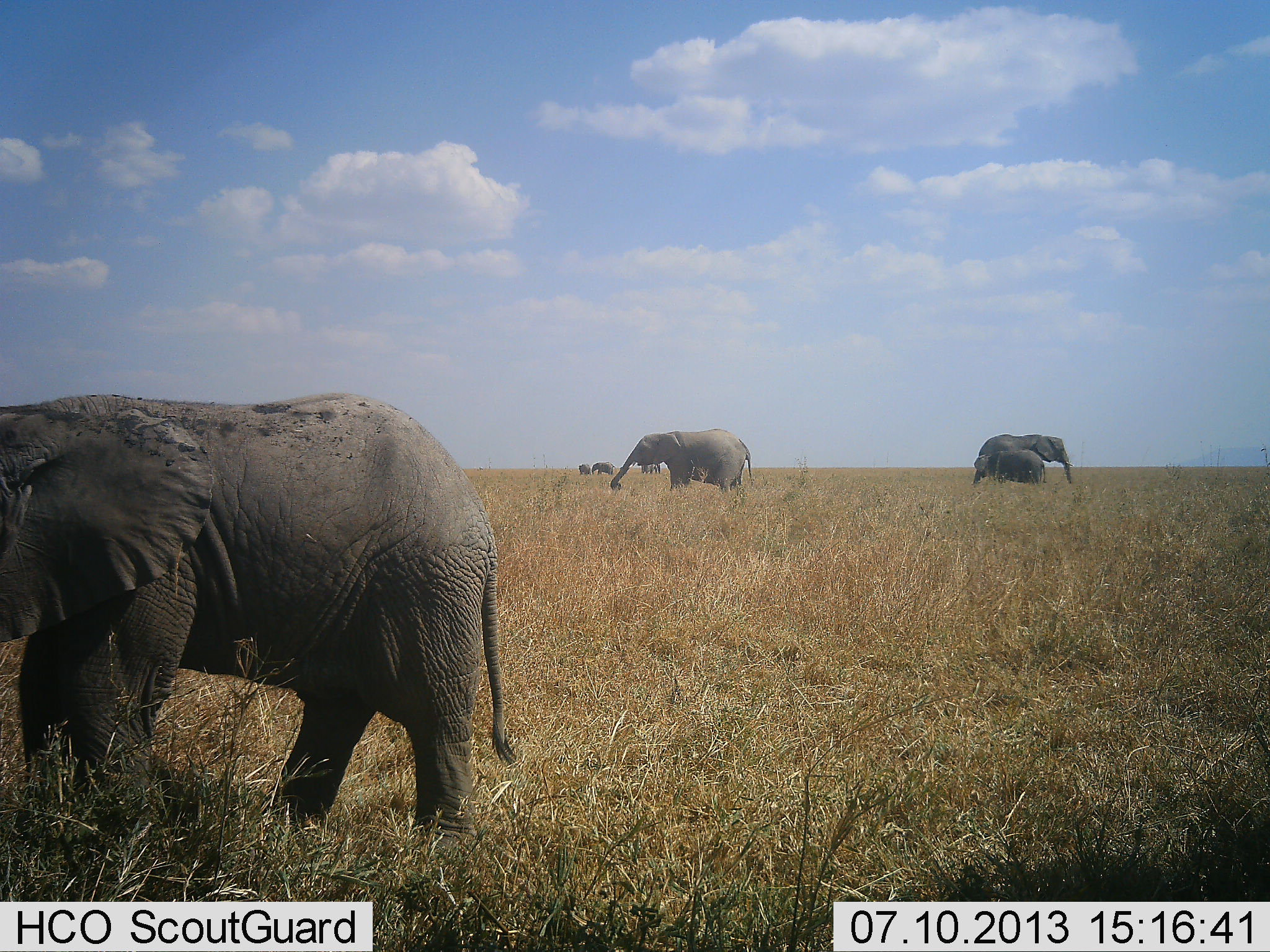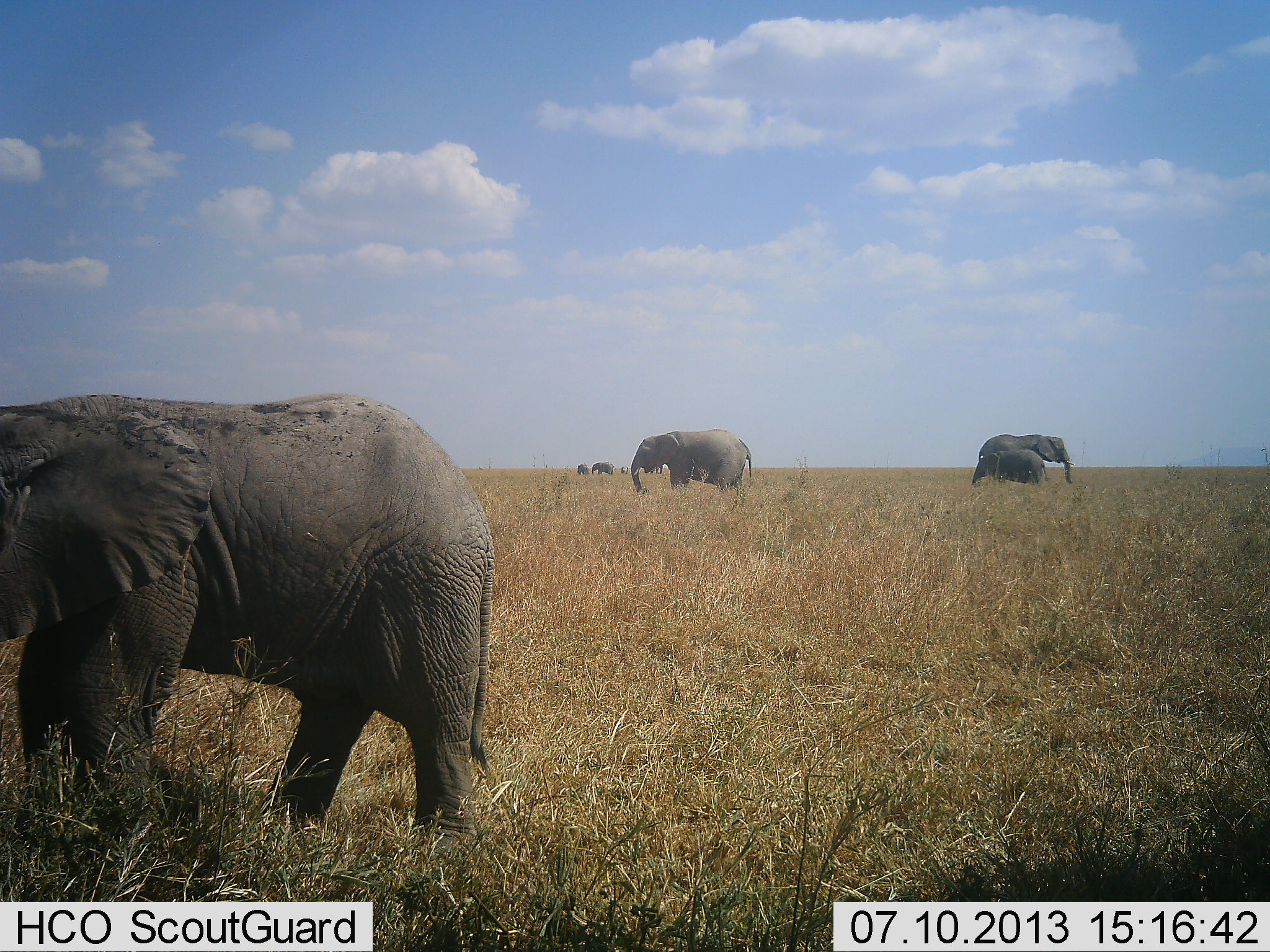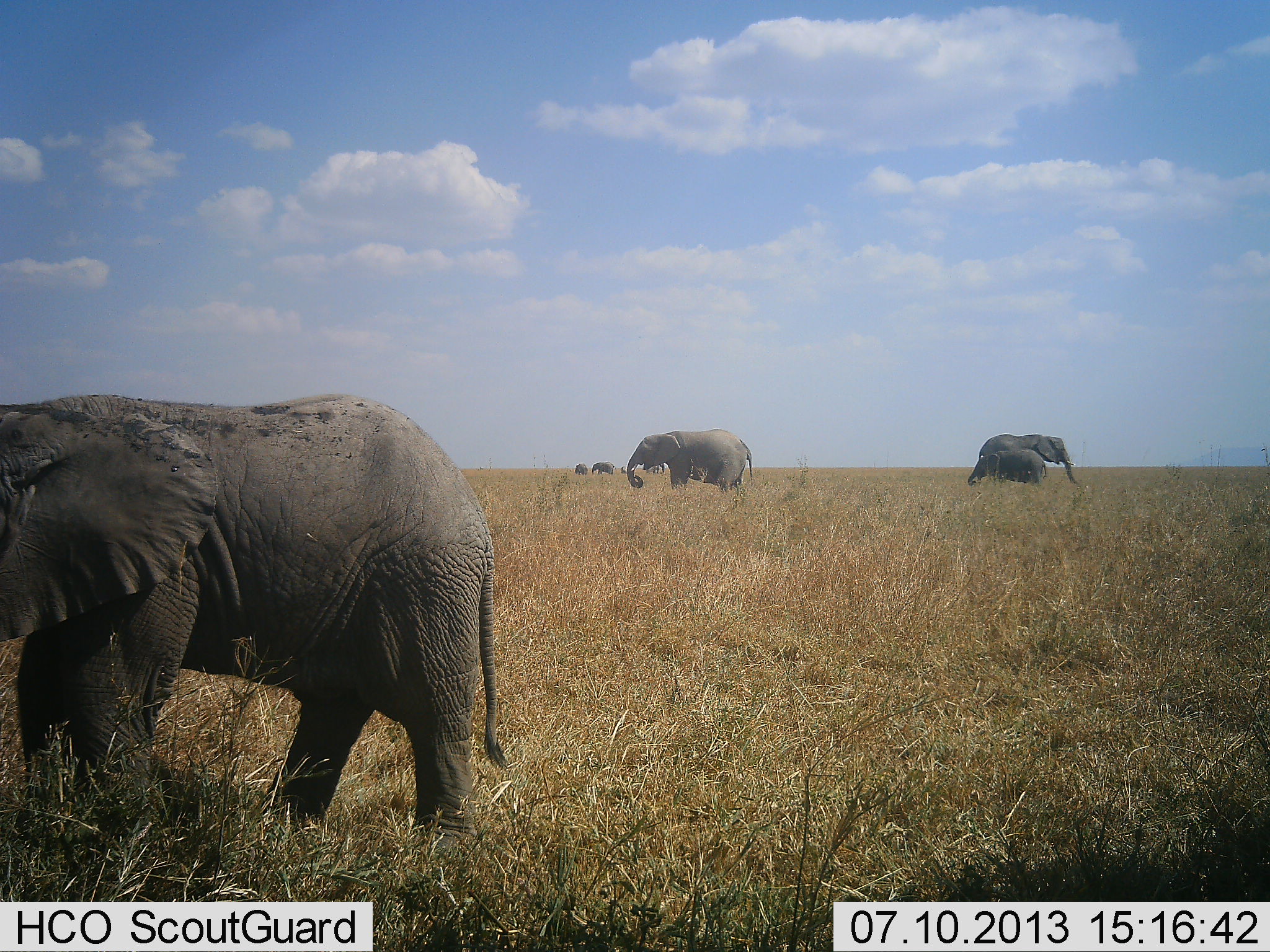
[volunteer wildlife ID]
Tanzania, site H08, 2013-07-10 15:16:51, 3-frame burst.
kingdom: Animalia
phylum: Chordata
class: Mammalia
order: Proboscidea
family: Elephantidae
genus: Loxodonta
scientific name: Loxodonta africana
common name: african bush elephant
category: elephant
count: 7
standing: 74%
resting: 0%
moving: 18%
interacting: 3%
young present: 50%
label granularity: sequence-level